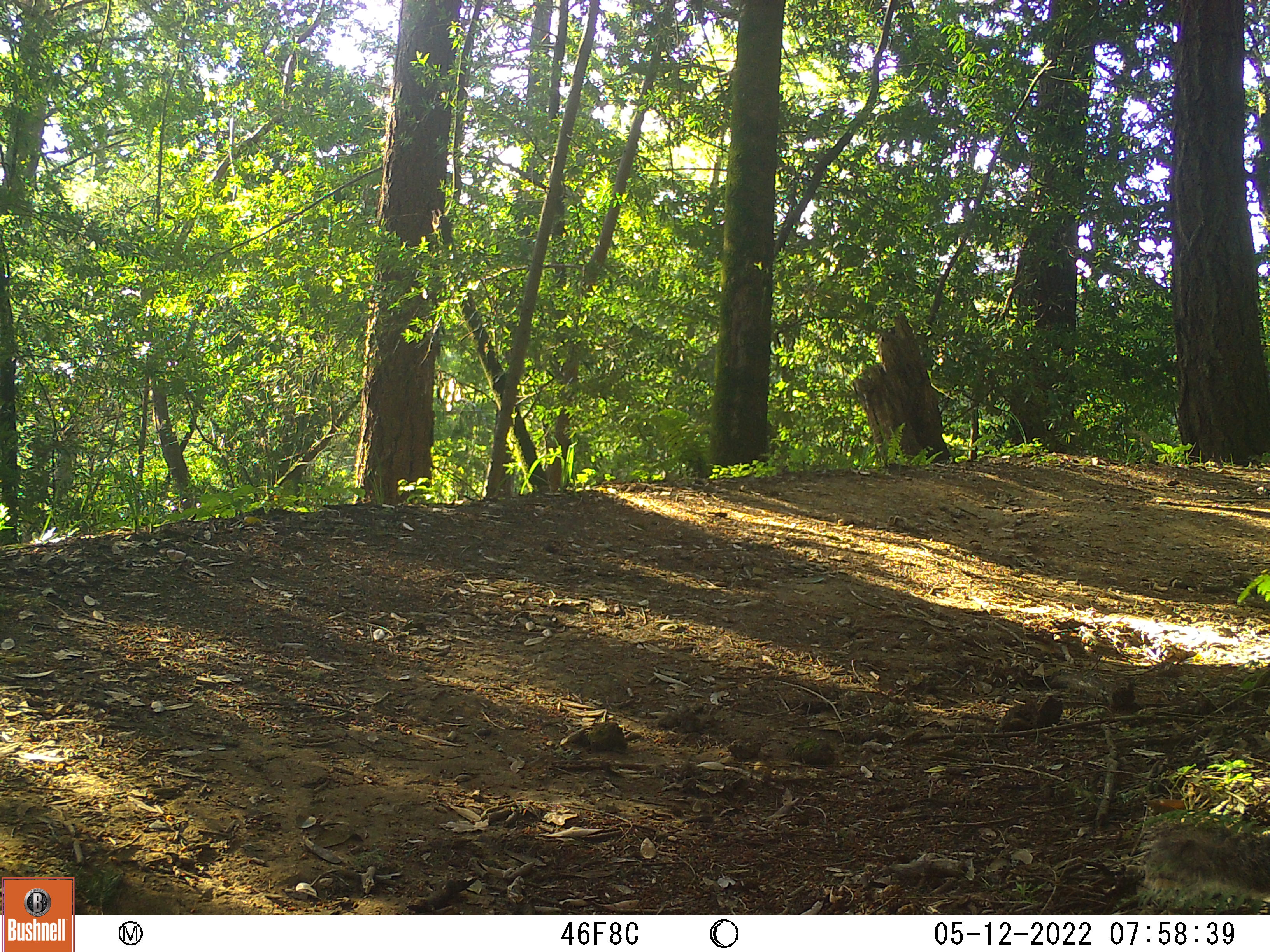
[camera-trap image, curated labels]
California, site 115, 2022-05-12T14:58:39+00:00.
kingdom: Animalia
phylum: Chordata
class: Mammalia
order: Rodentia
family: Sciuridae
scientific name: Sciuridae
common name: squirrel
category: unknown squirrel